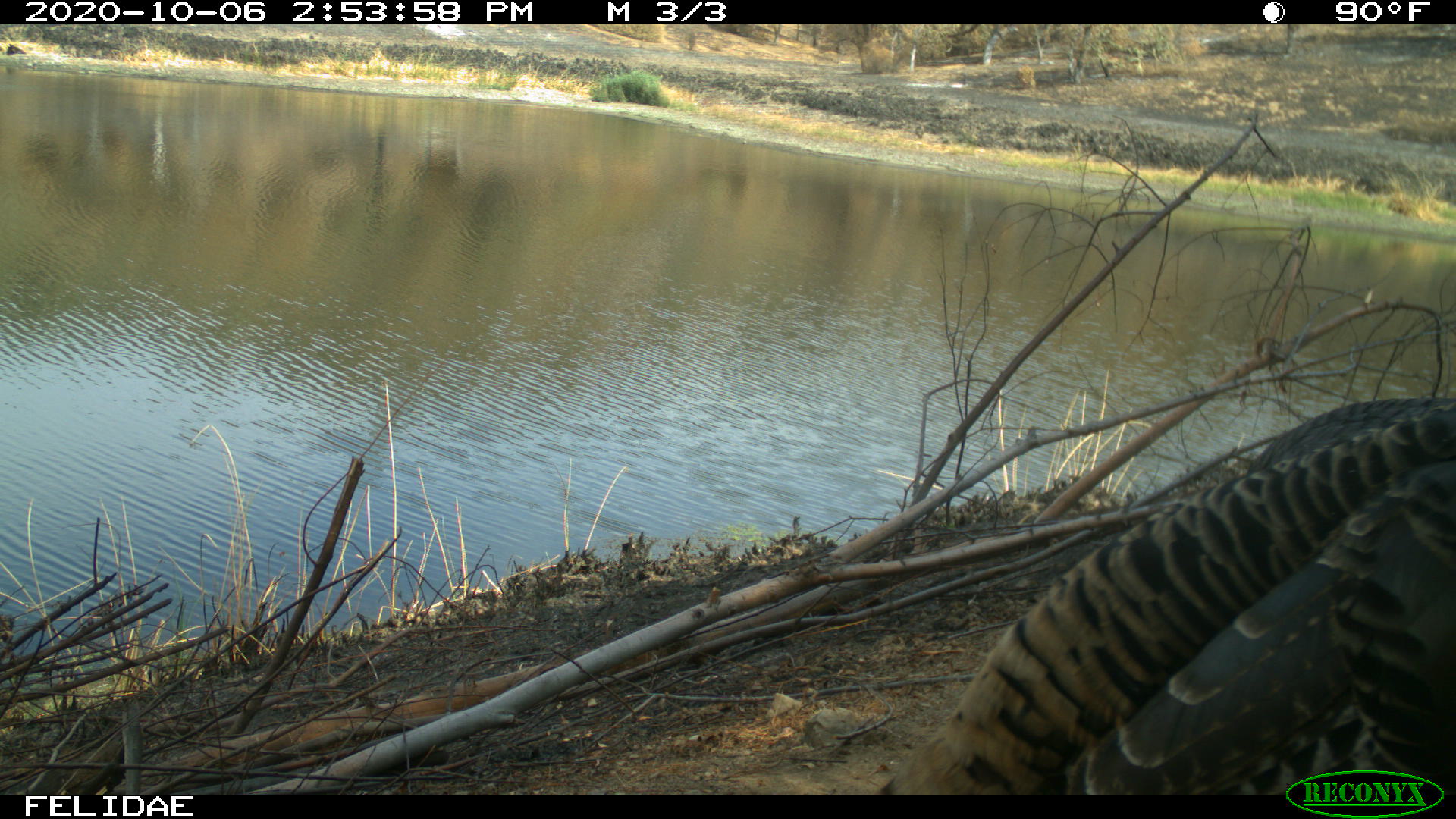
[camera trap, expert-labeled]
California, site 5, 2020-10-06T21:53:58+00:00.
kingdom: Animalia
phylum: Chordata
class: Aves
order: Galliformes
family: Phasianidae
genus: Meleagris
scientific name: Meleagris gallopavo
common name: turkey